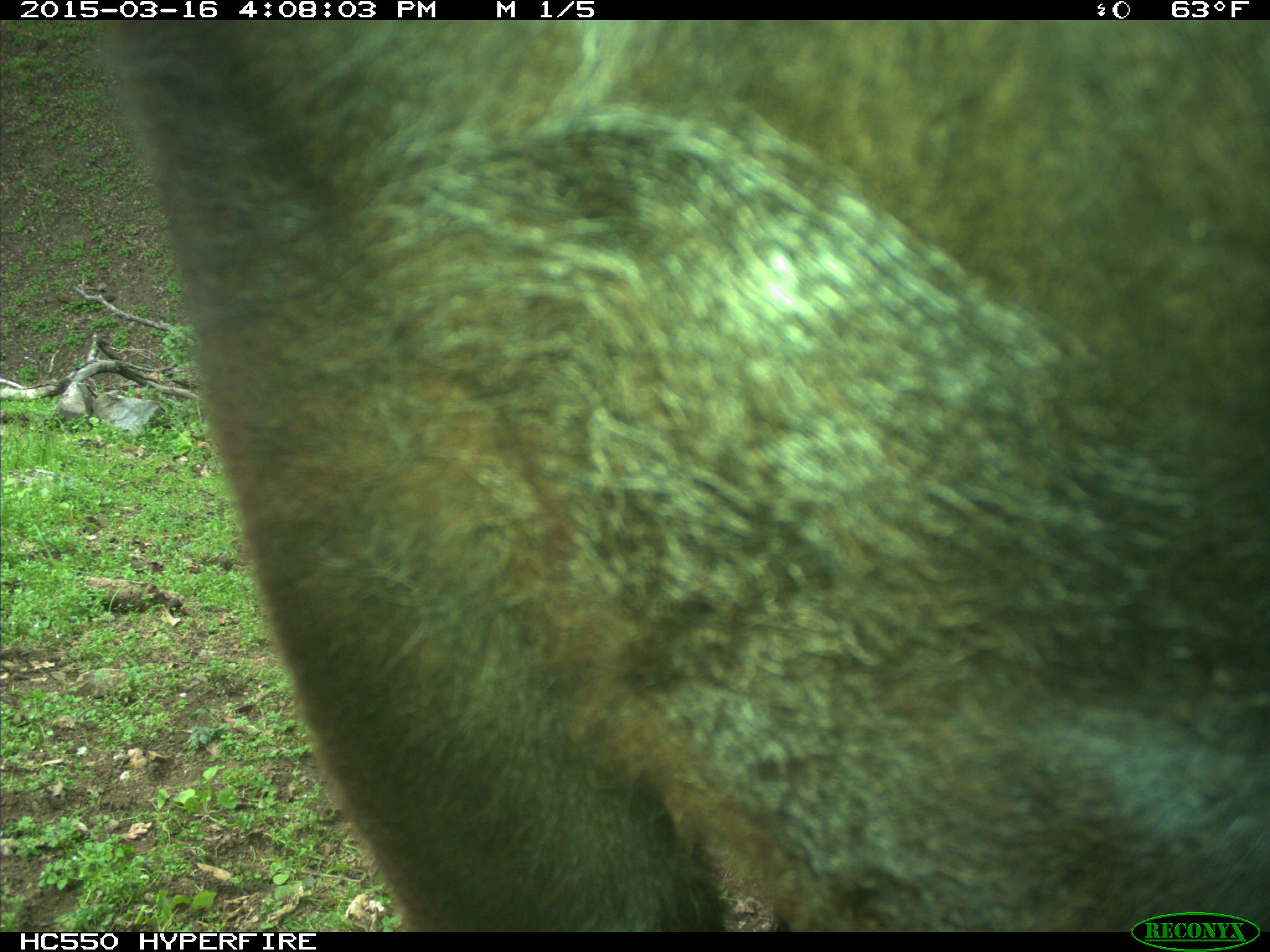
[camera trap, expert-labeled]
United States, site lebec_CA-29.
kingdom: Animalia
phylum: Chordata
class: Mammalia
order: Artiodactyla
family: Bovidae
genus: Bos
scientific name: Bos taurus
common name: domestic cow